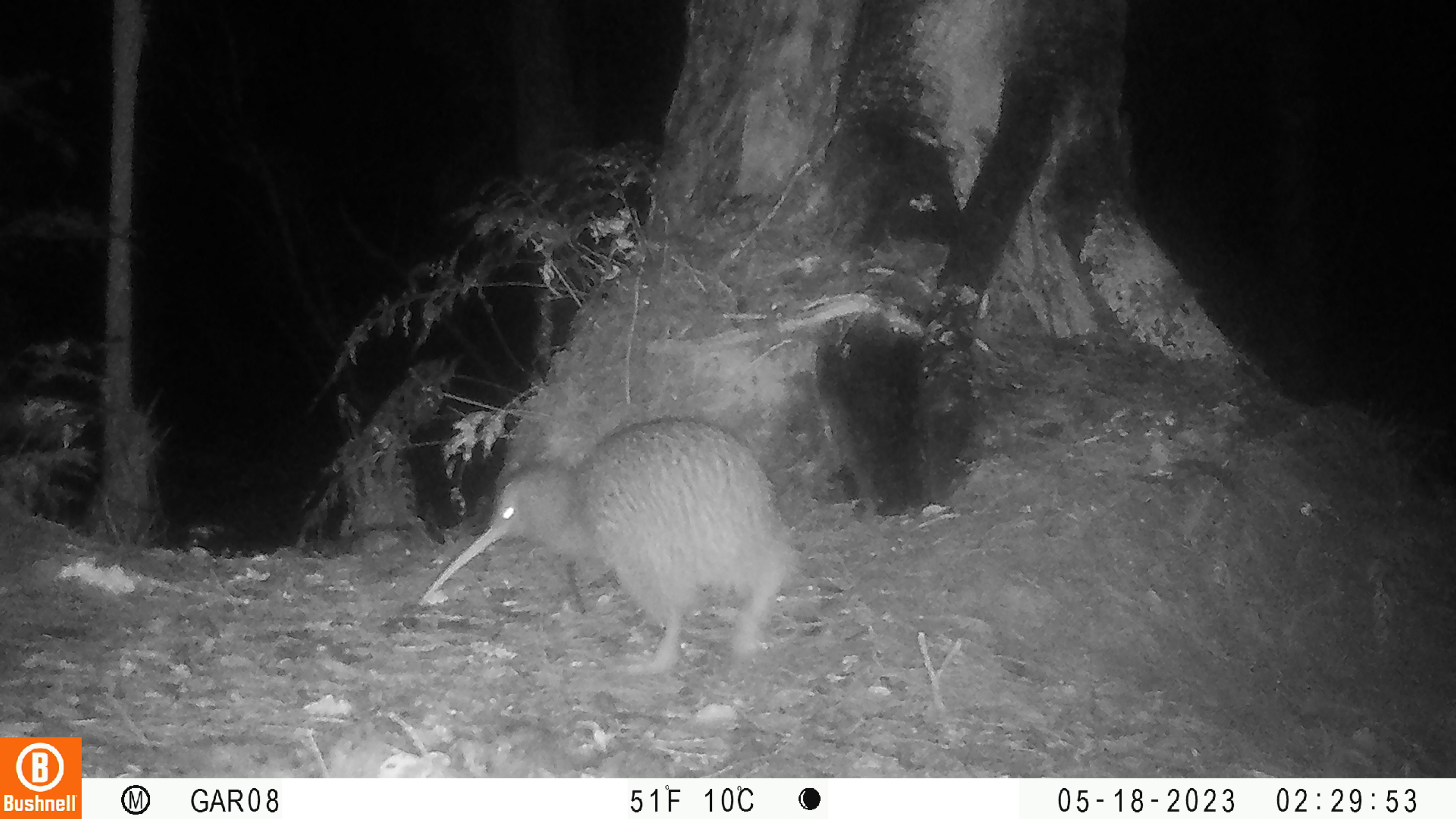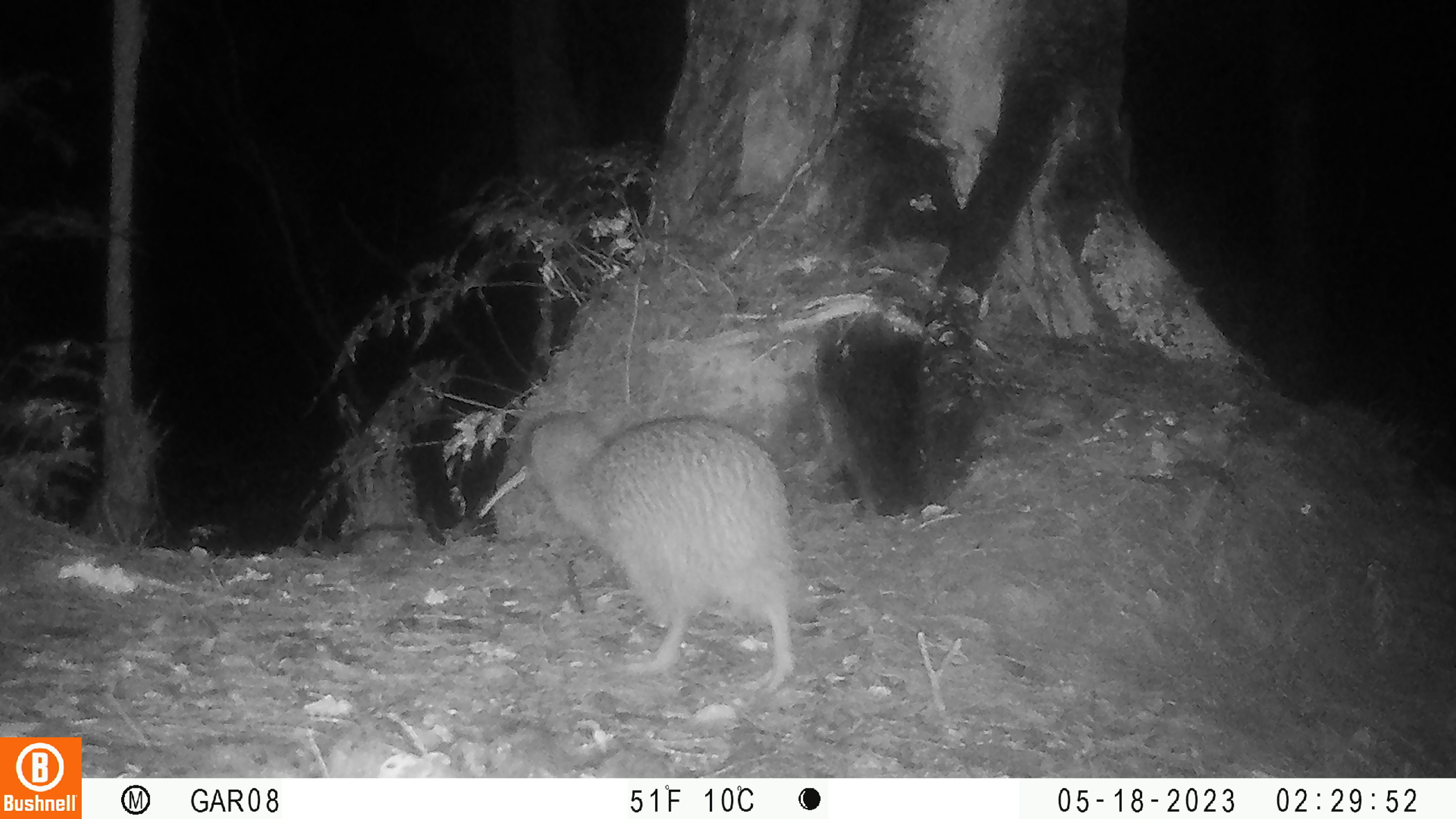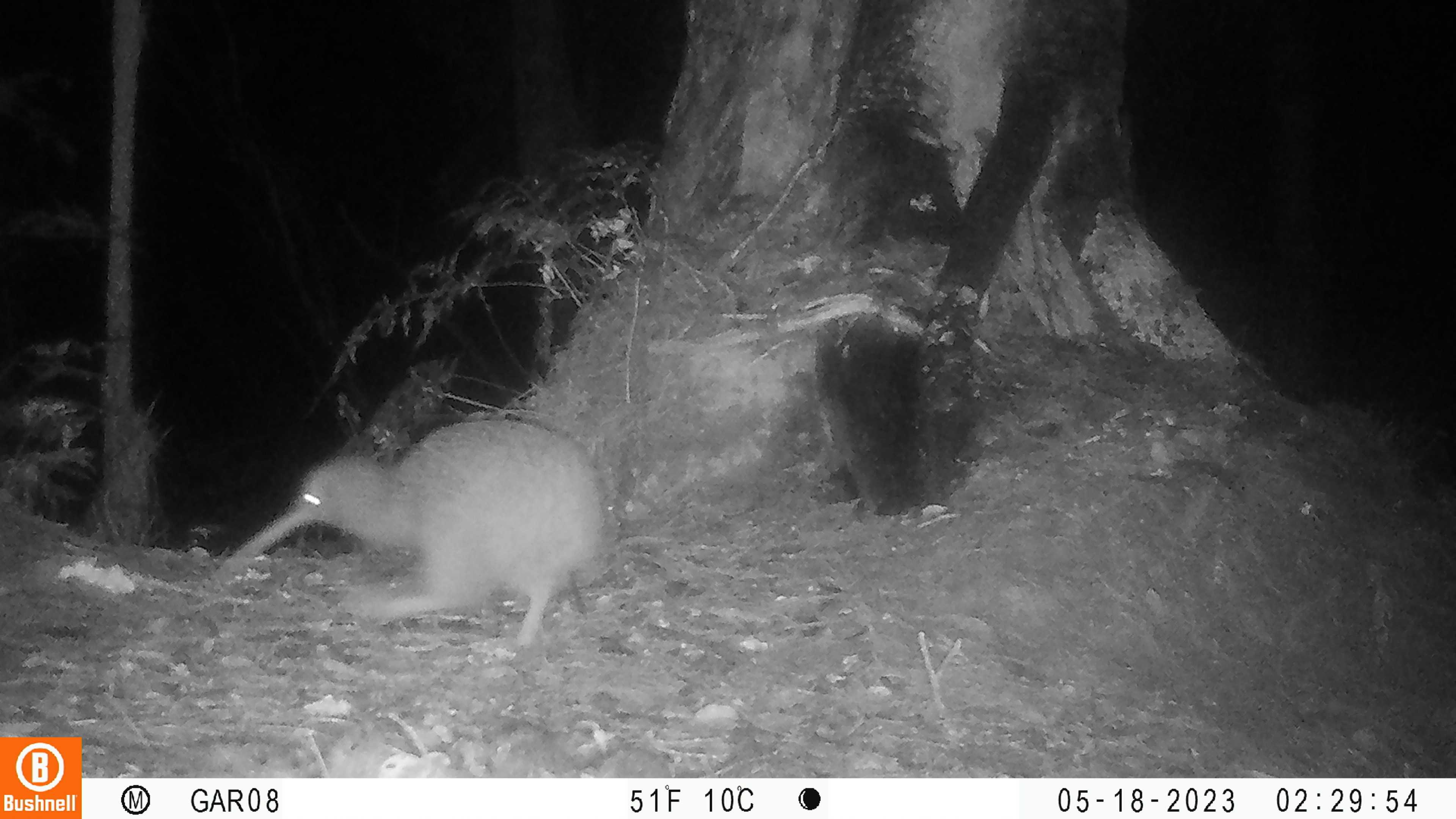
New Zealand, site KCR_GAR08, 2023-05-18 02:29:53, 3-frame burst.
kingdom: Animalia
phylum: Chordata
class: Aves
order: Apterygiformes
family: Apterygidae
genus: Apteryx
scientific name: Apteryx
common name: kiwi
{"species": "kiwi (Apteryx)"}